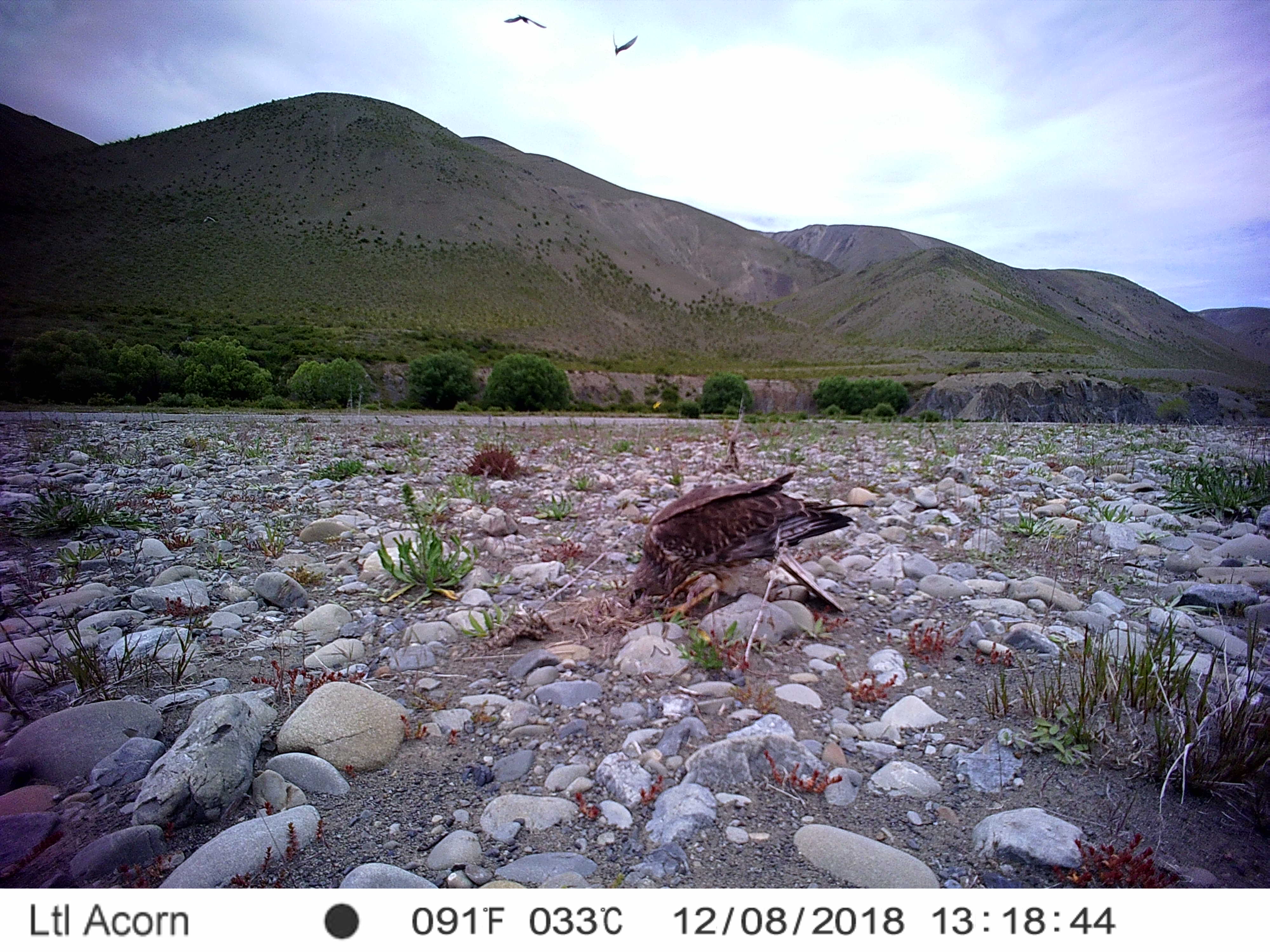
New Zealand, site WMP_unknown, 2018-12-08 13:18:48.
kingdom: Animalia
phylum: Chordata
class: Aves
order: Accipitriformes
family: Accipitridae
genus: Circus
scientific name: Circus approximans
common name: swamp harrier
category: harrier